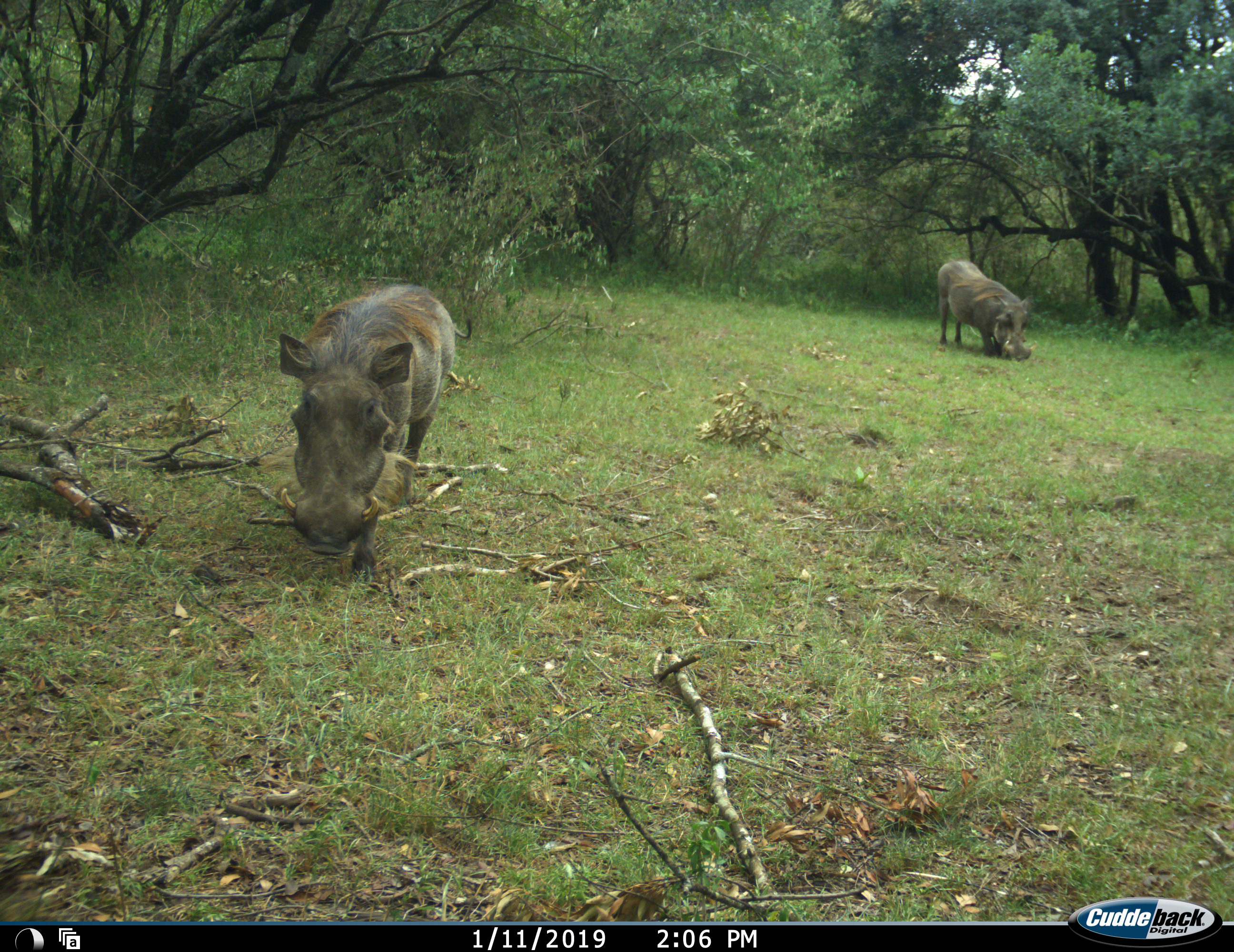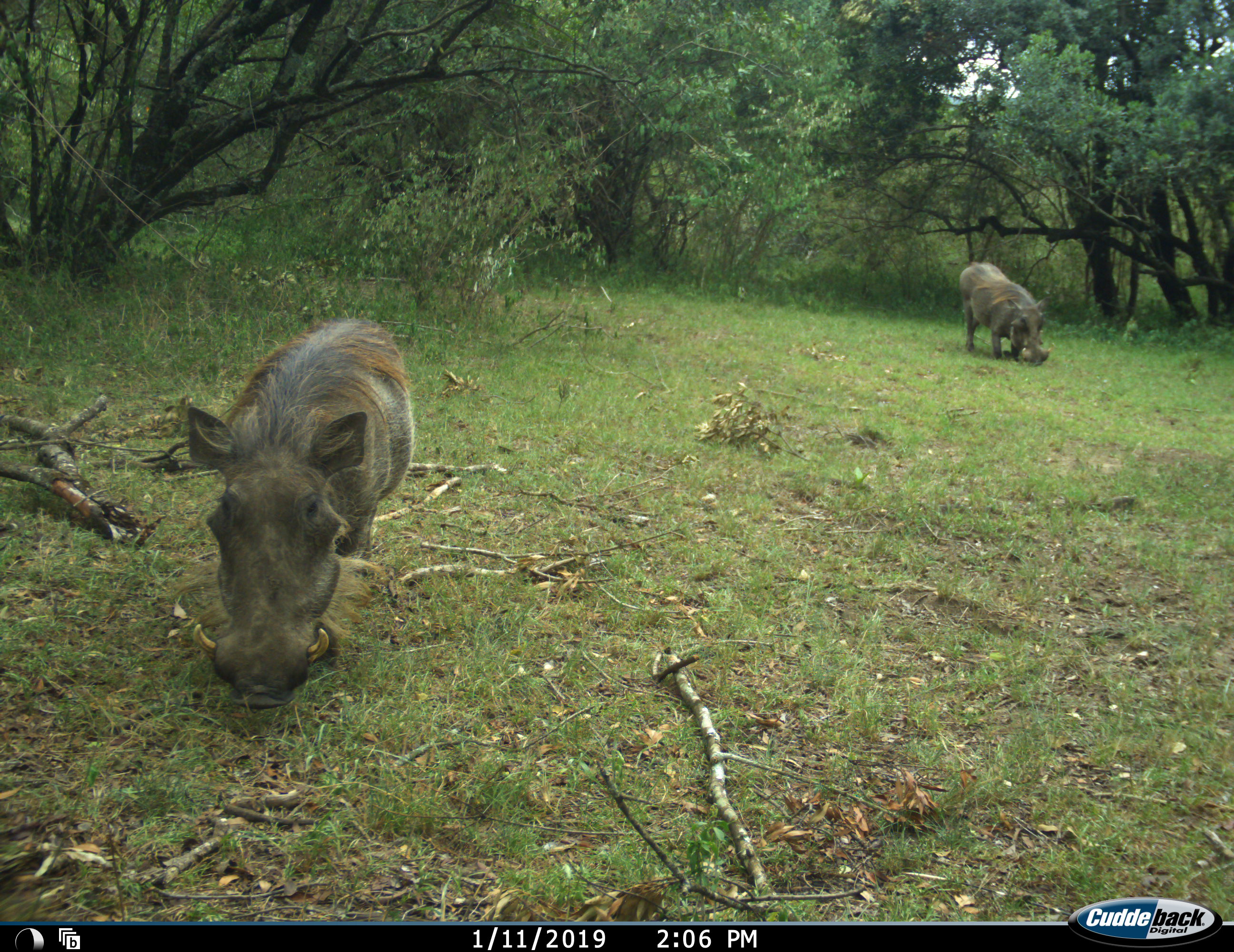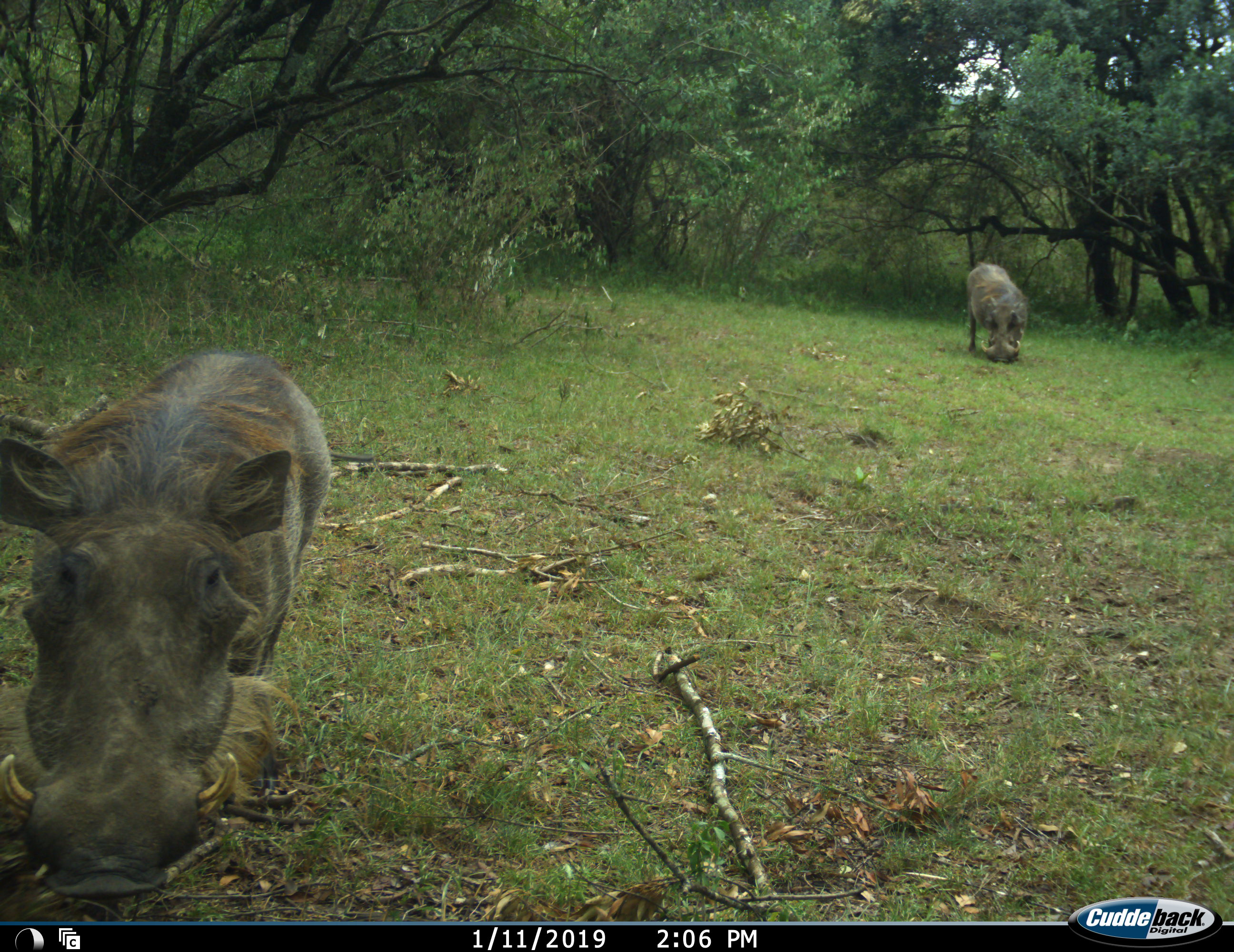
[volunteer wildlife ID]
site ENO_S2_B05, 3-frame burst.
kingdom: Animalia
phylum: Chordata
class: Mammalia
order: Artiodactyla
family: Suidae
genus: Phacochoerus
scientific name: Phacochoerus africanus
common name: warthog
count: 2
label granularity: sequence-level